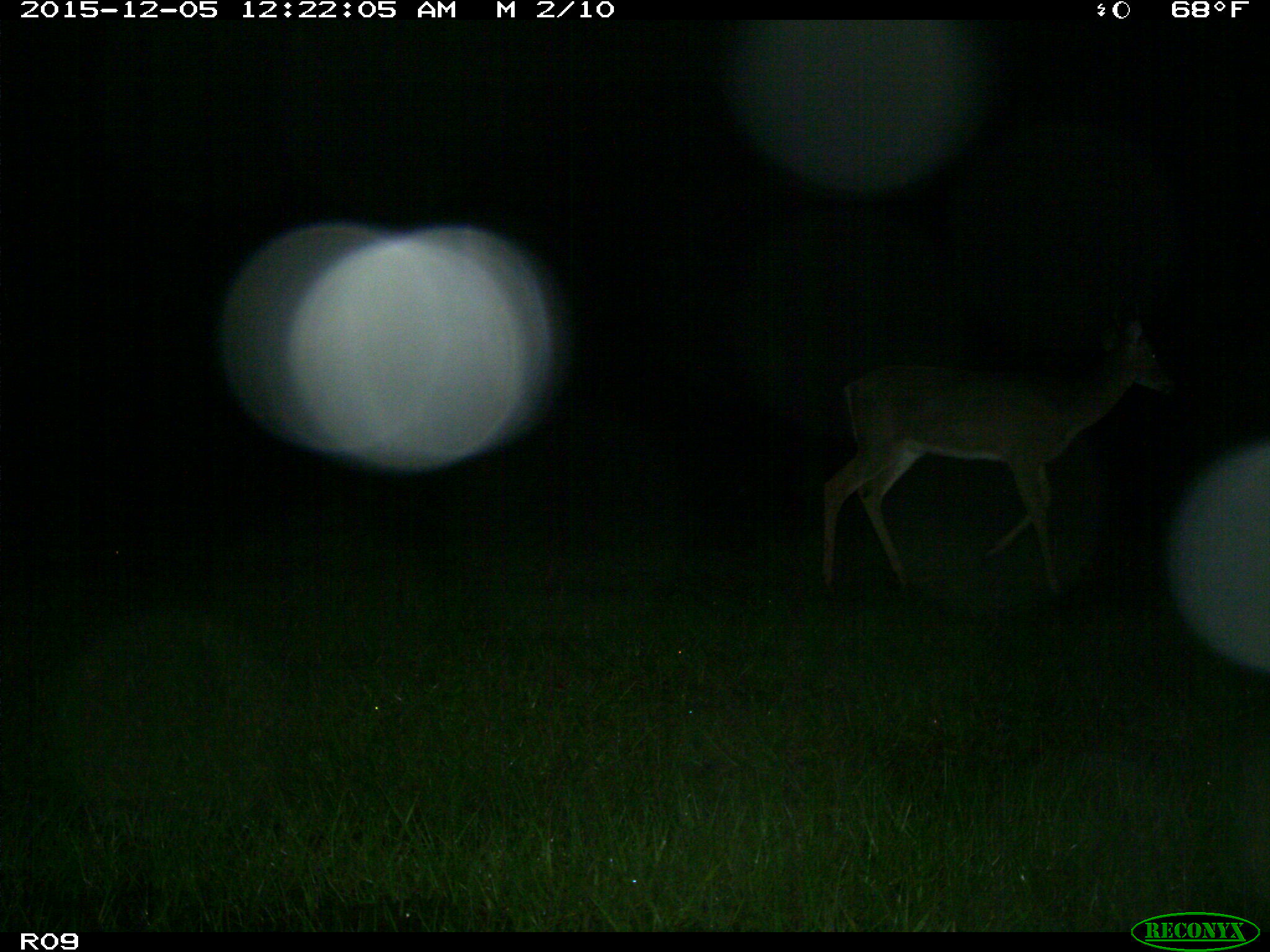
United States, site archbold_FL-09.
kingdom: Animalia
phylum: Chordata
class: Mammalia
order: Artiodactyla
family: Cervidae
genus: Odocoileus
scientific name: Odocoileus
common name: deer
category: unidentified deer